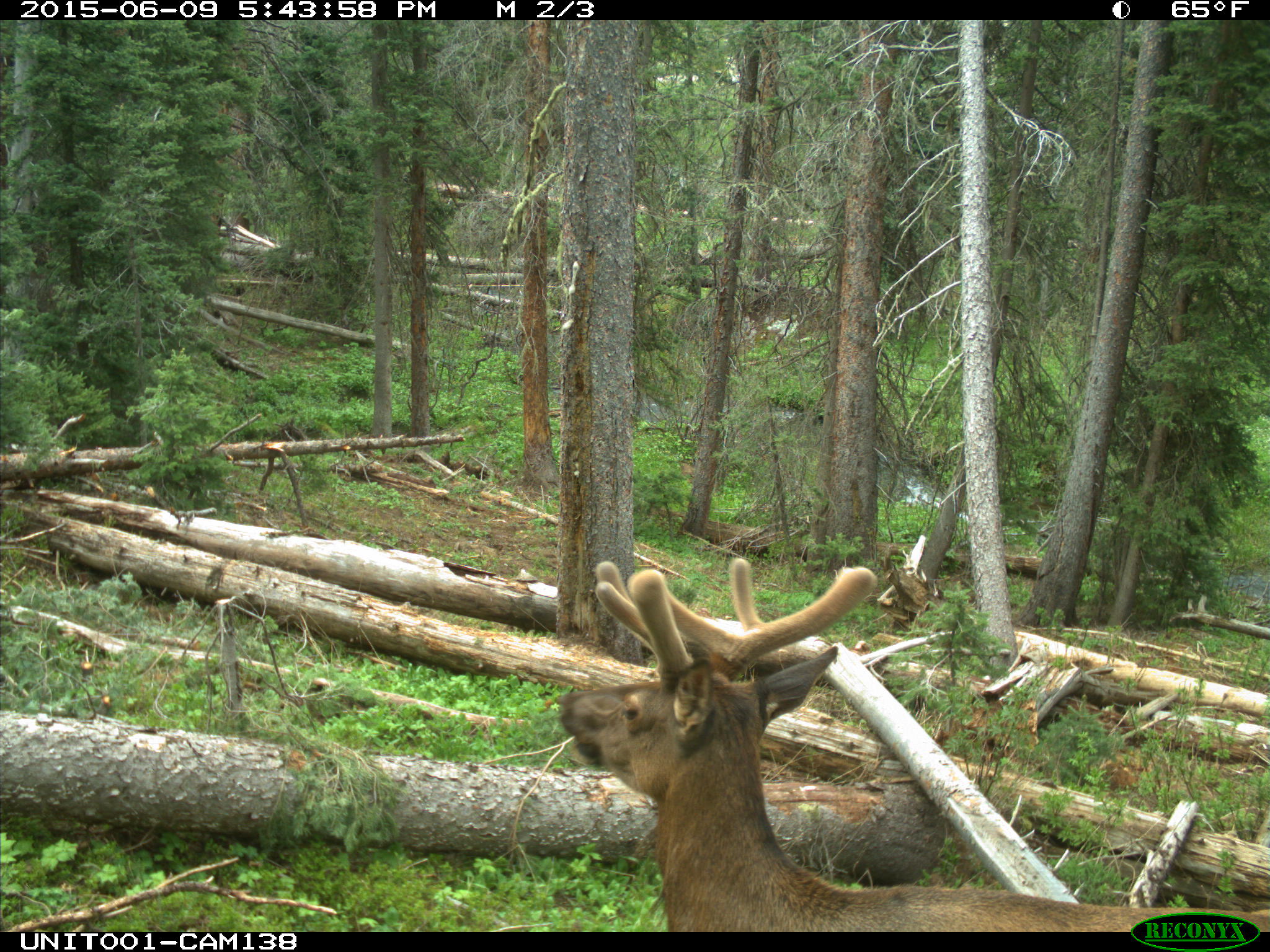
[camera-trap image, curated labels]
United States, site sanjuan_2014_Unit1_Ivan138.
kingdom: Animalia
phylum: Chordata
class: Mammalia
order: Artiodactyla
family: Cervidae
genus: Cervus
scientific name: Cervus elaphus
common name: red deer